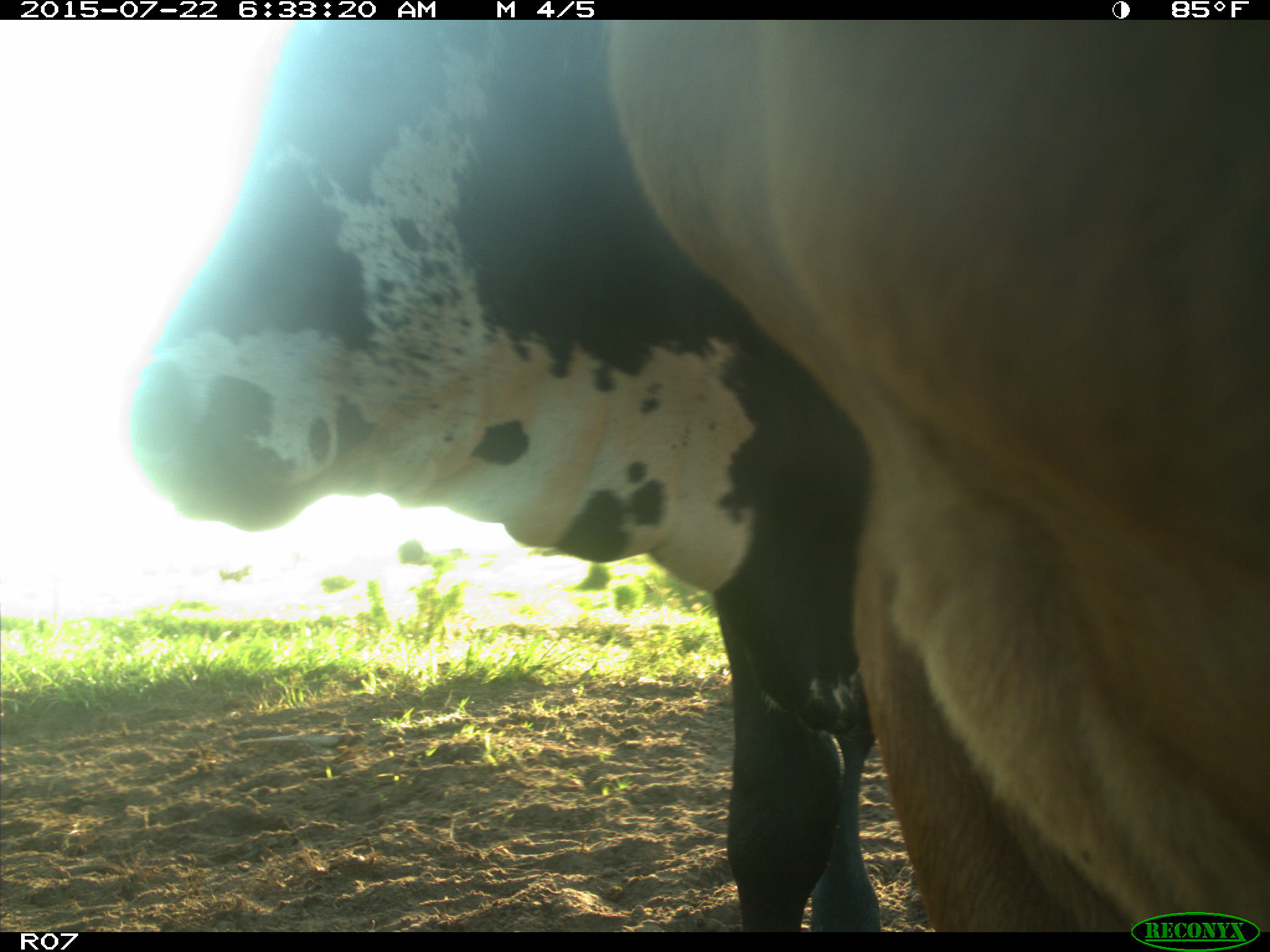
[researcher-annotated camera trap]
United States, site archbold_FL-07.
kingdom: Animalia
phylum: Chordata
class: Mammalia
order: Artiodactyla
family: Bovidae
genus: Bos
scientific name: Bos taurus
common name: domestic cow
Bos taurus (domestic cow).